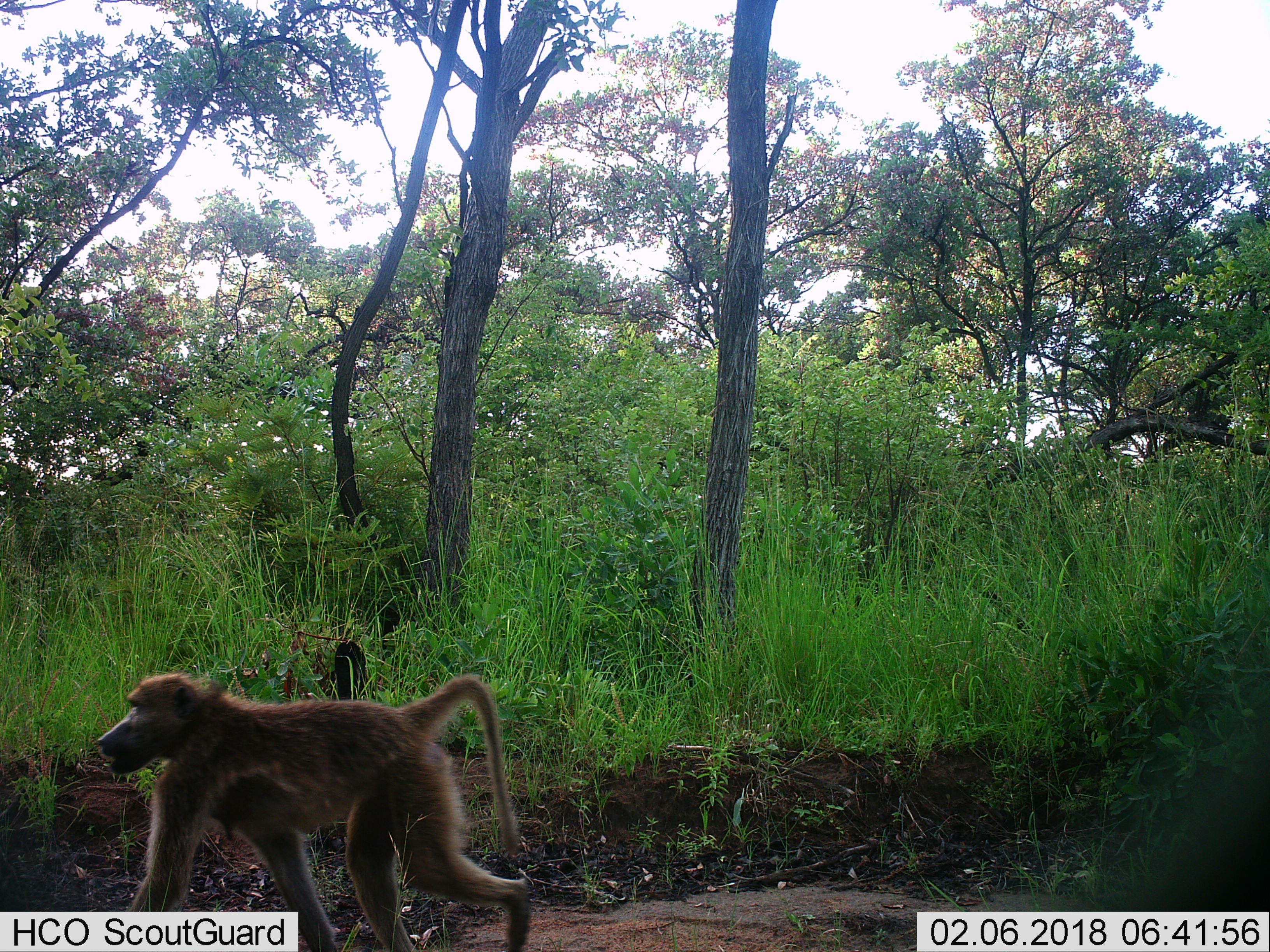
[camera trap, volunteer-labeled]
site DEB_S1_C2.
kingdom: Animalia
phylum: Chordata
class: Mammalia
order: Primates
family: Cercopithecidae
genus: Papio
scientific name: Papio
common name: baboon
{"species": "baboon (Papio)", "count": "1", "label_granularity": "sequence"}